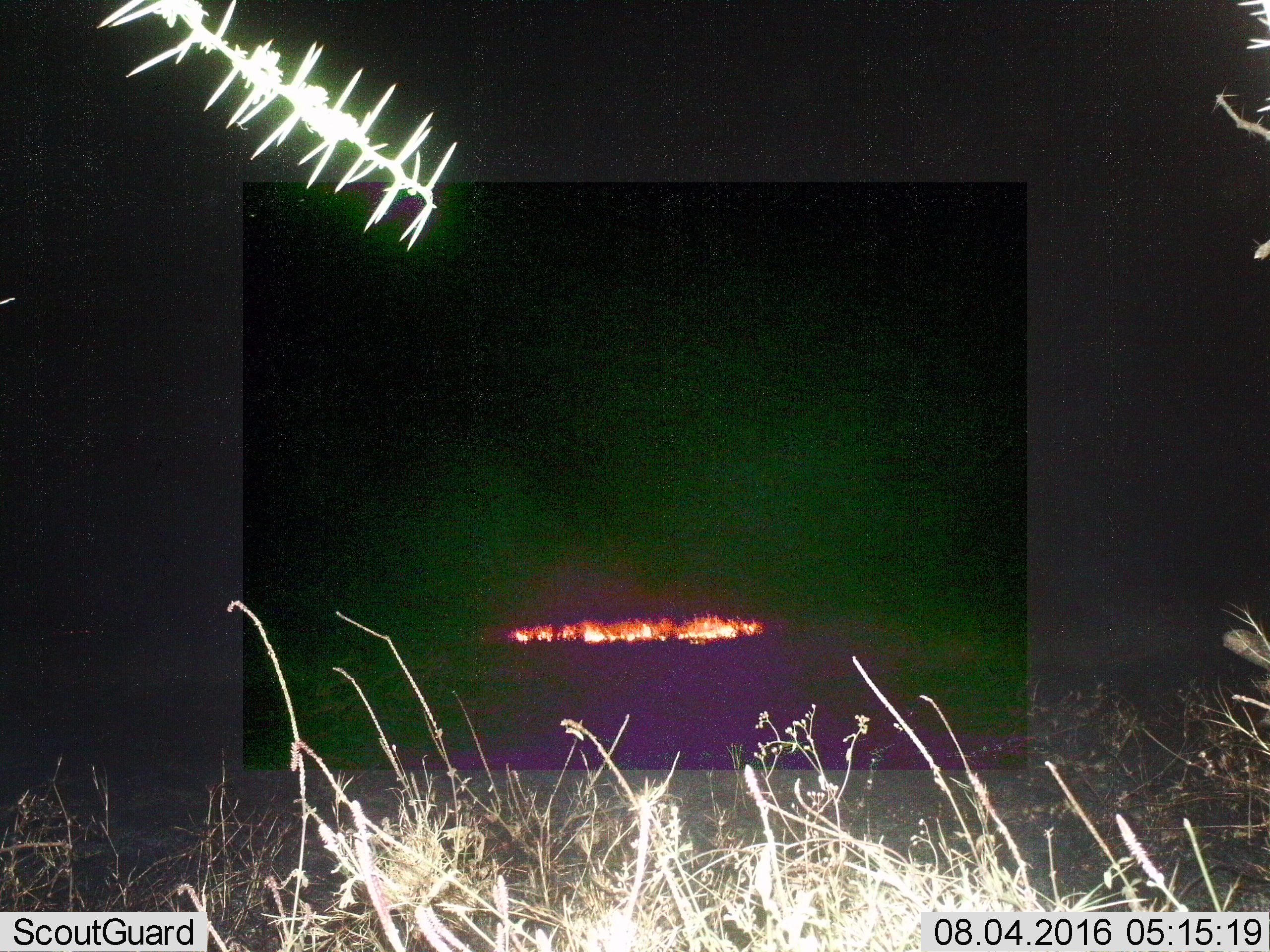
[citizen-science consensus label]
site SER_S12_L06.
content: unidentified animal